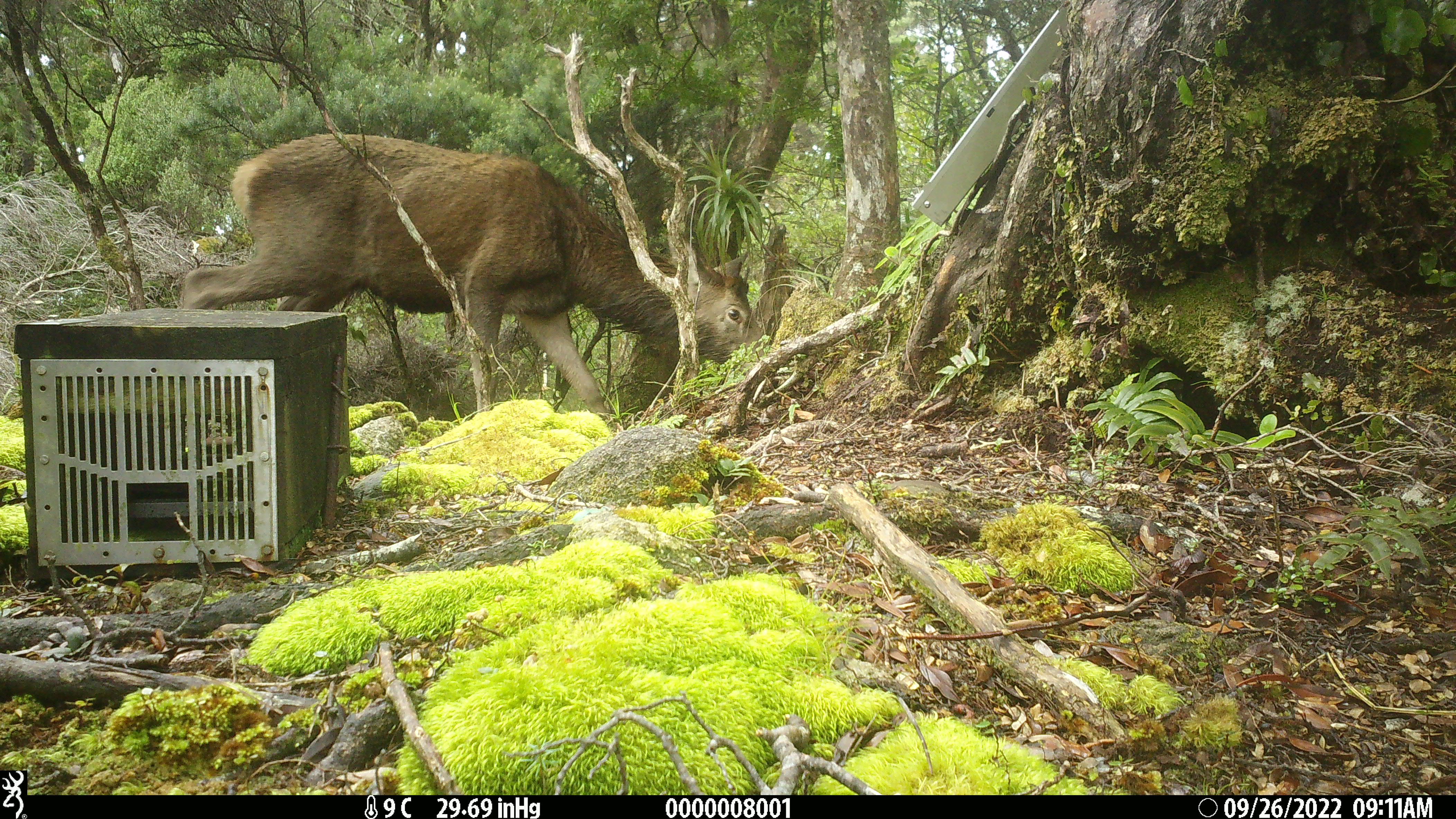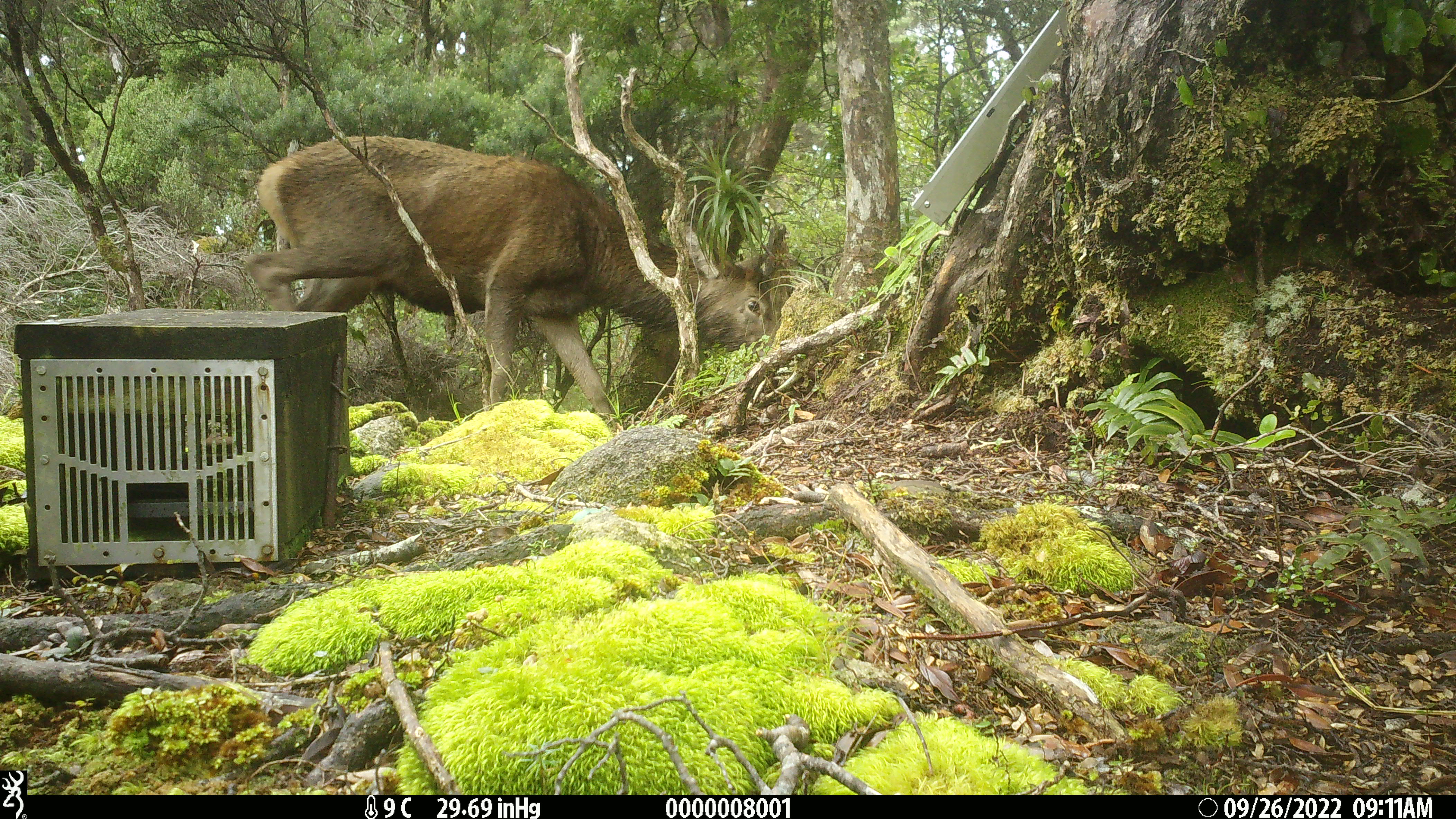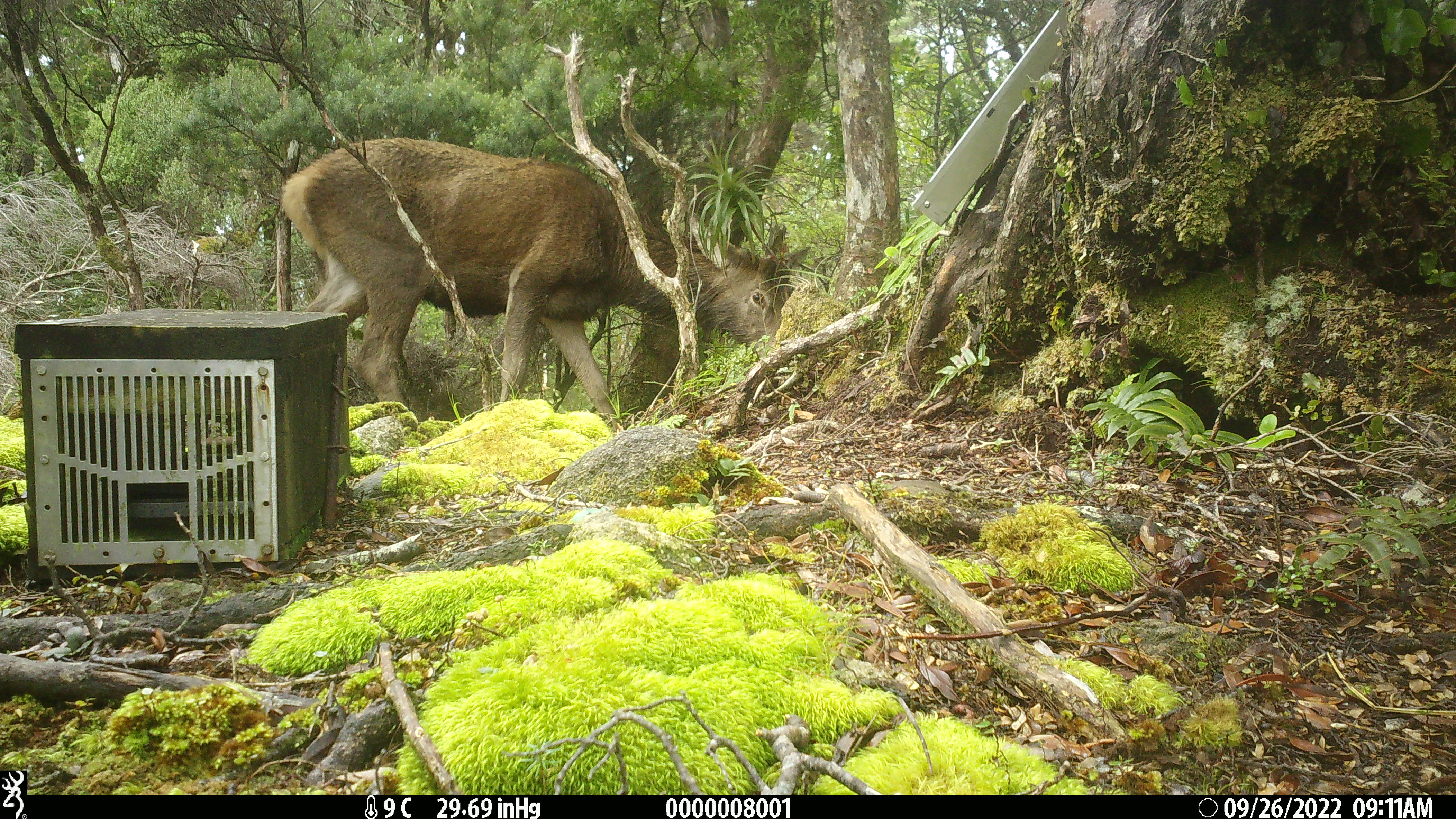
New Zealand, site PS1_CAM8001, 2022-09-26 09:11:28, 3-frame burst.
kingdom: Animalia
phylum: Chordata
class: Mammalia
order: Artiodactyla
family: Cervidae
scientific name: Cervidae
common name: deer